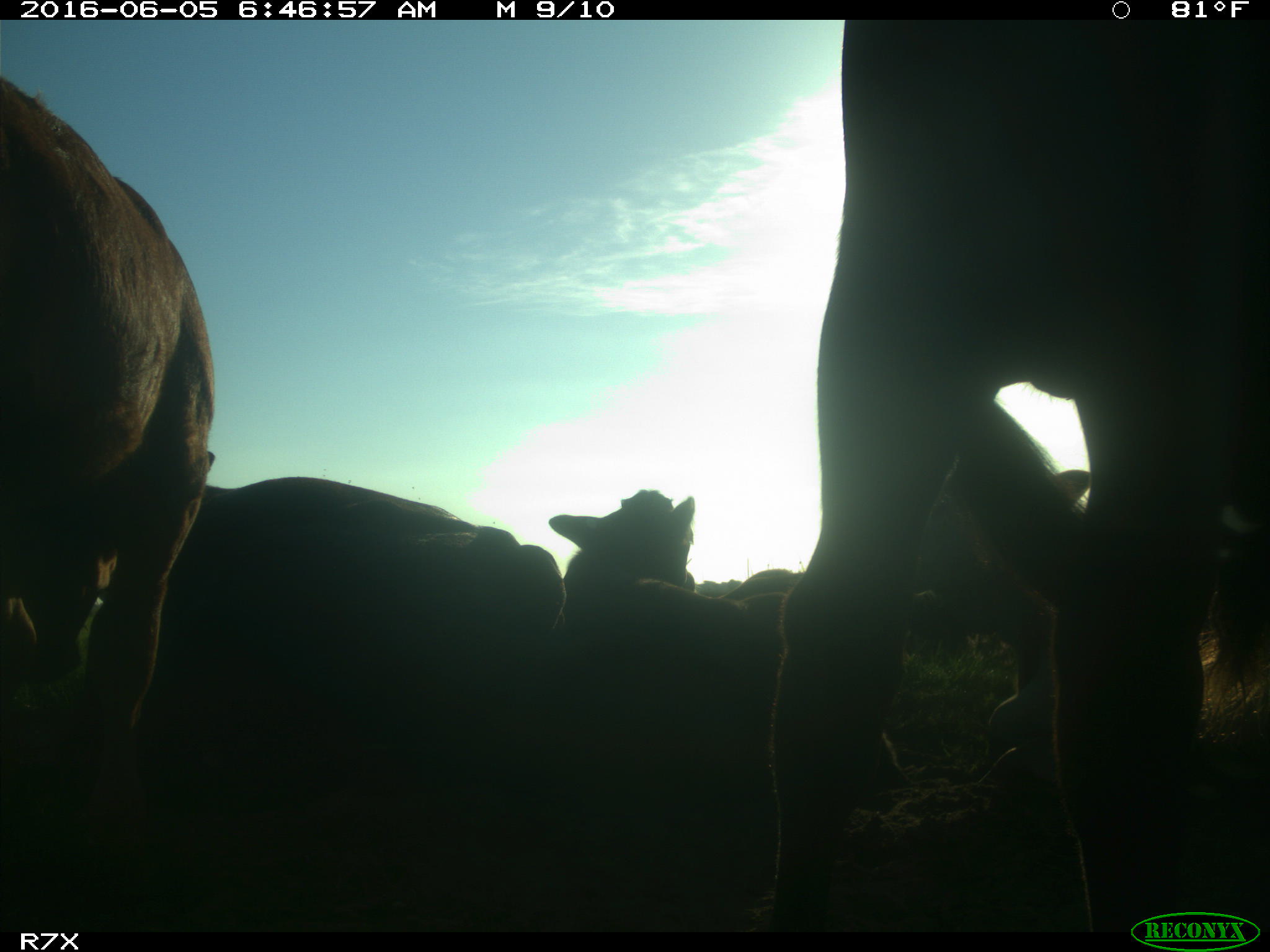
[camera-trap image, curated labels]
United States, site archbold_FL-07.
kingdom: Animalia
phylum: Chordata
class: Mammalia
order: Artiodactyla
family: Bovidae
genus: Bos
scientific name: Bos taurus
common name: domestic cow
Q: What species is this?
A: Bos taurus (domestic cow).